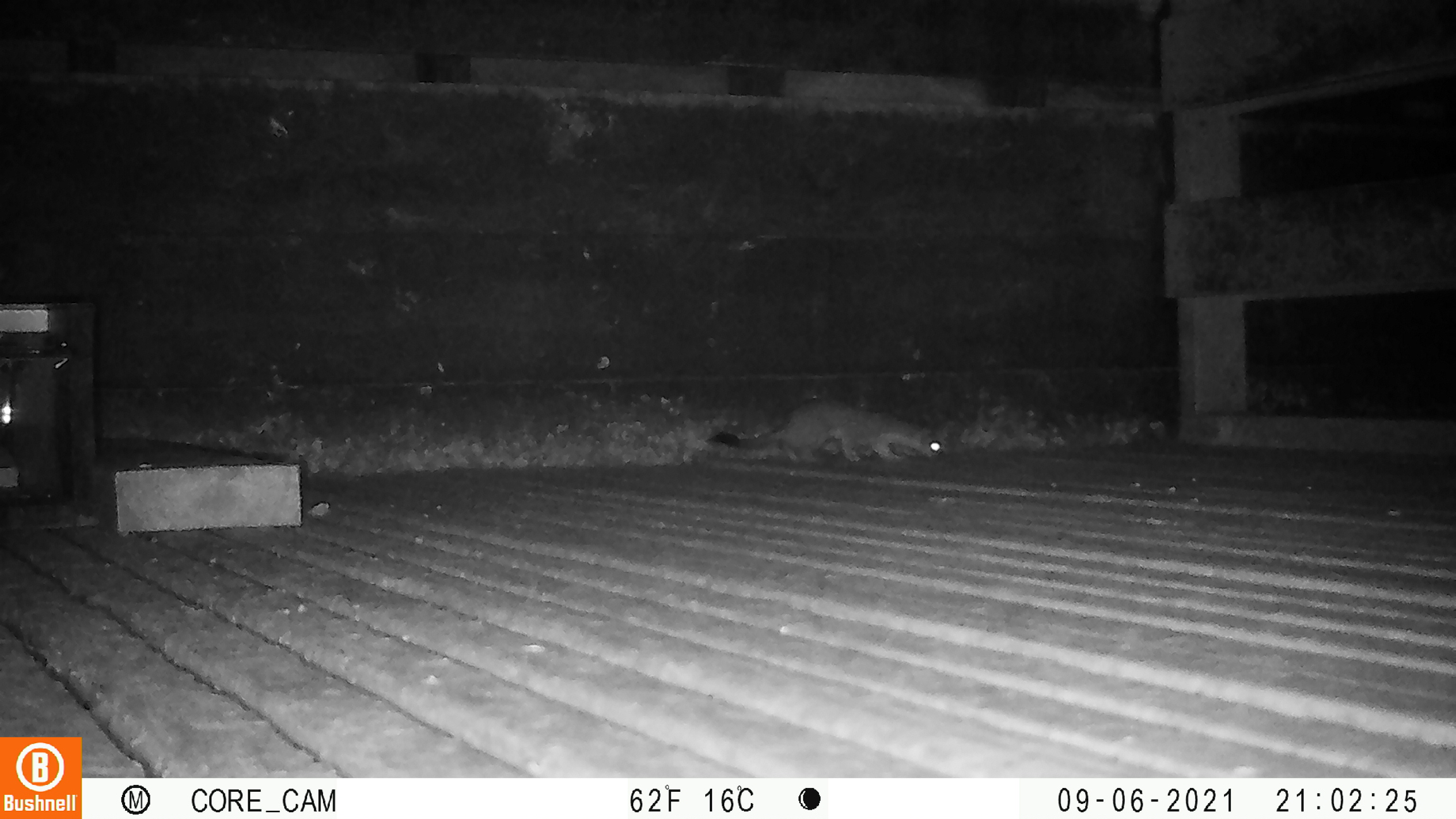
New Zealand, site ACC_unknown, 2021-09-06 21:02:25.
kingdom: Animalia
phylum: Chordata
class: Mammalia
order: Carnivora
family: Mustelidae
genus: Mustela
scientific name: Mustela erminea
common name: stoat